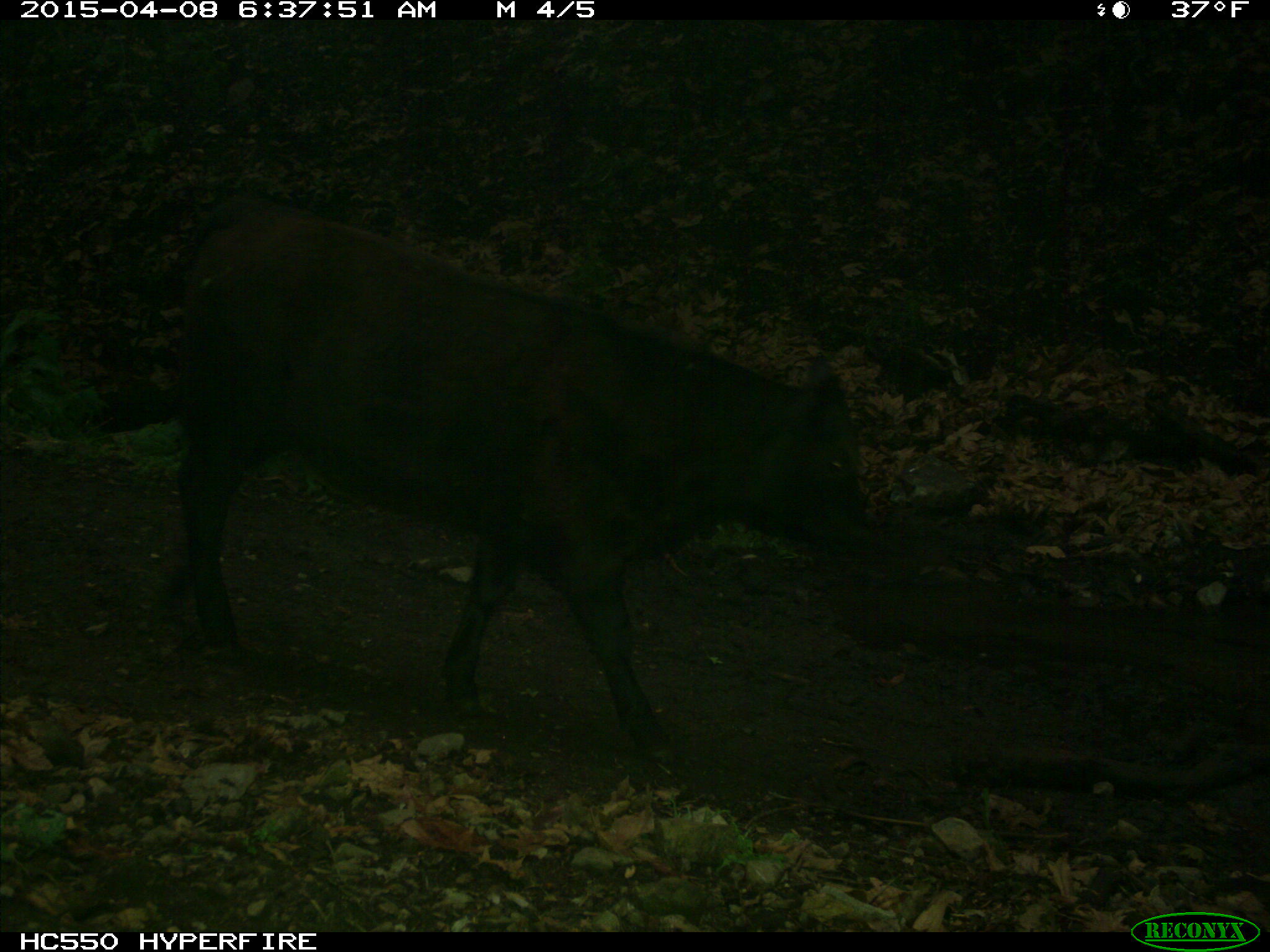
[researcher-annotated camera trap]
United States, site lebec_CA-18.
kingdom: Animalia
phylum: Chordata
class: Mammalia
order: Artiodactyla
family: Bovidae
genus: Bos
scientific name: Bos taurus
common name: domestic cow